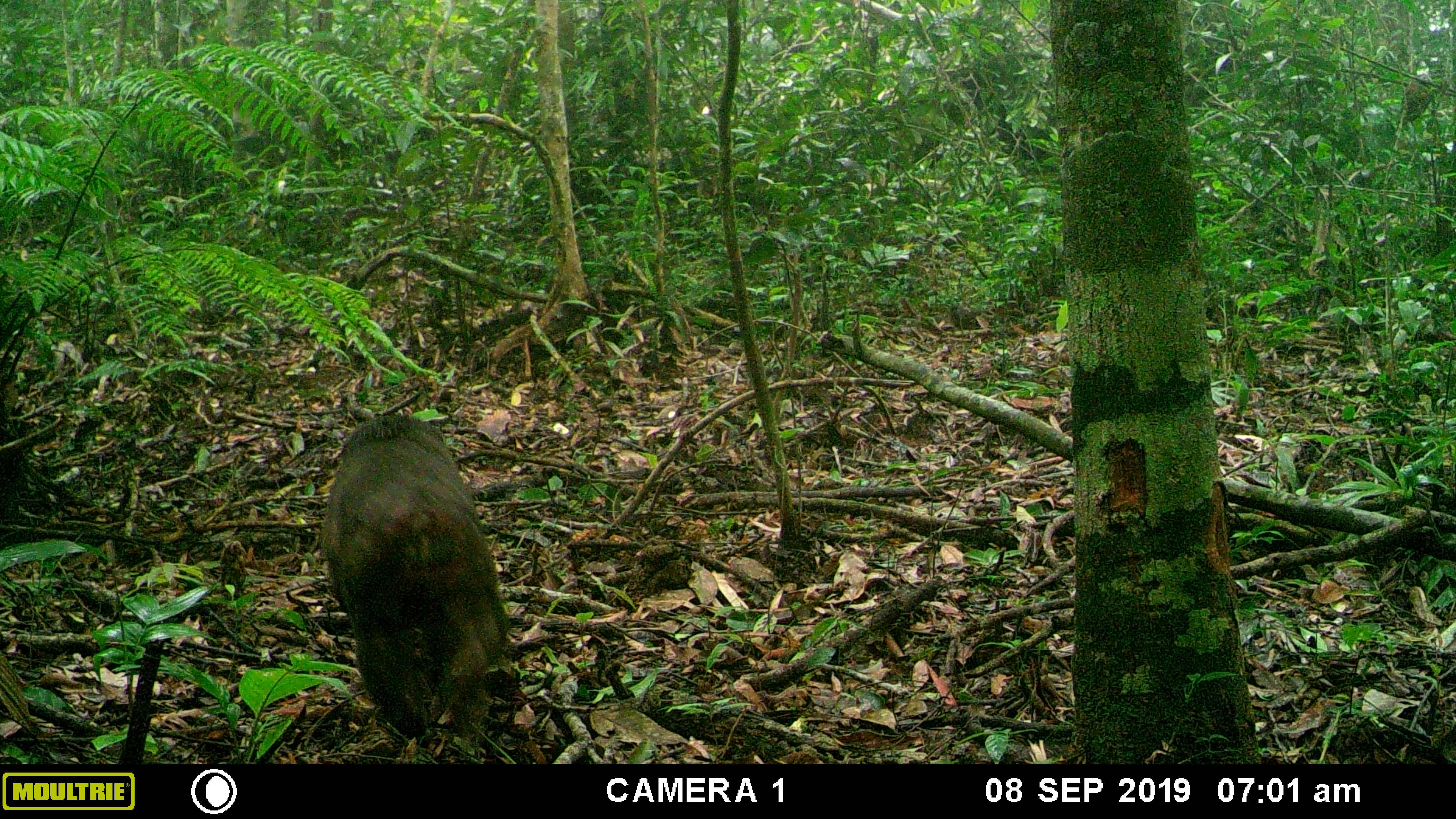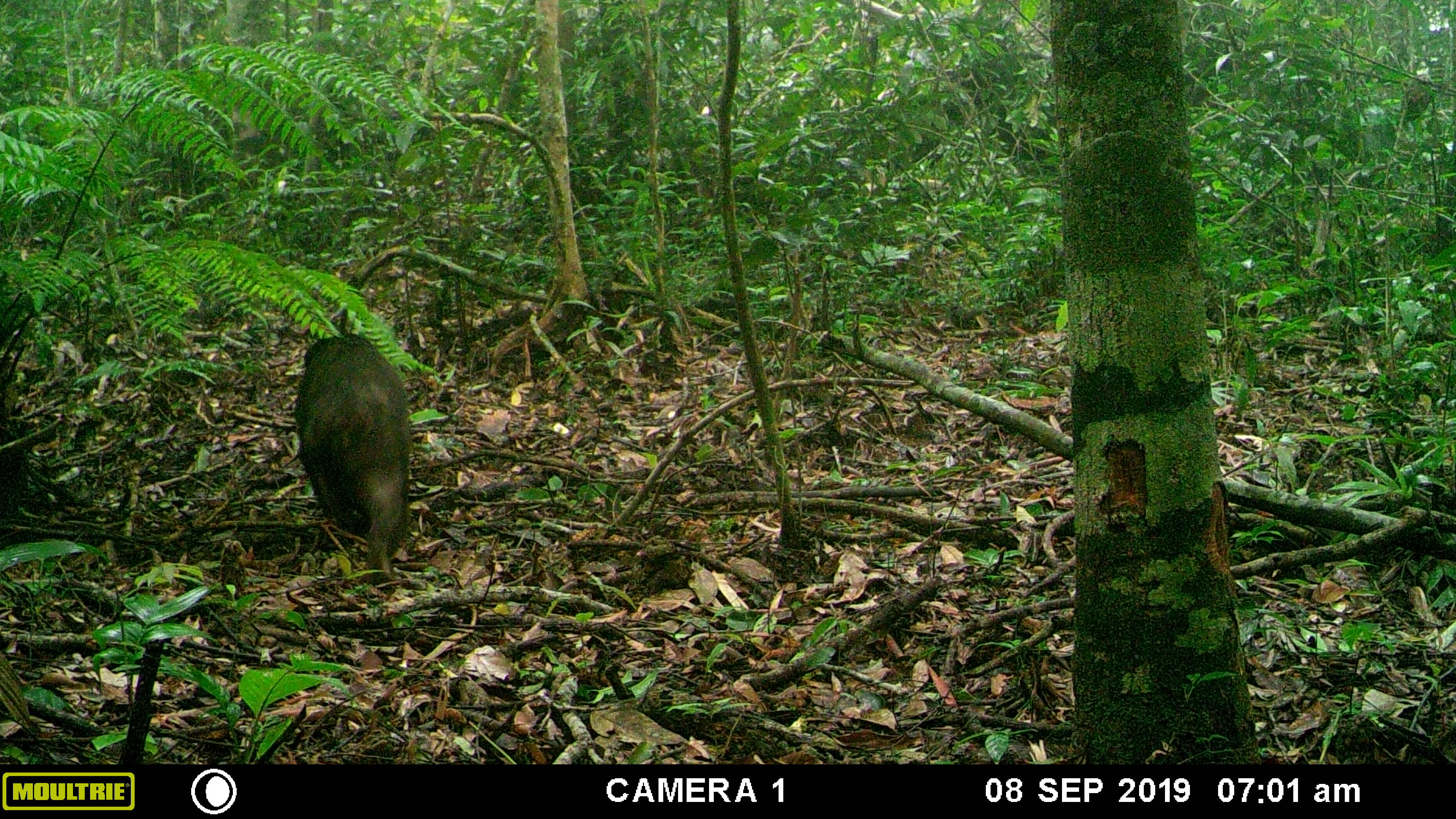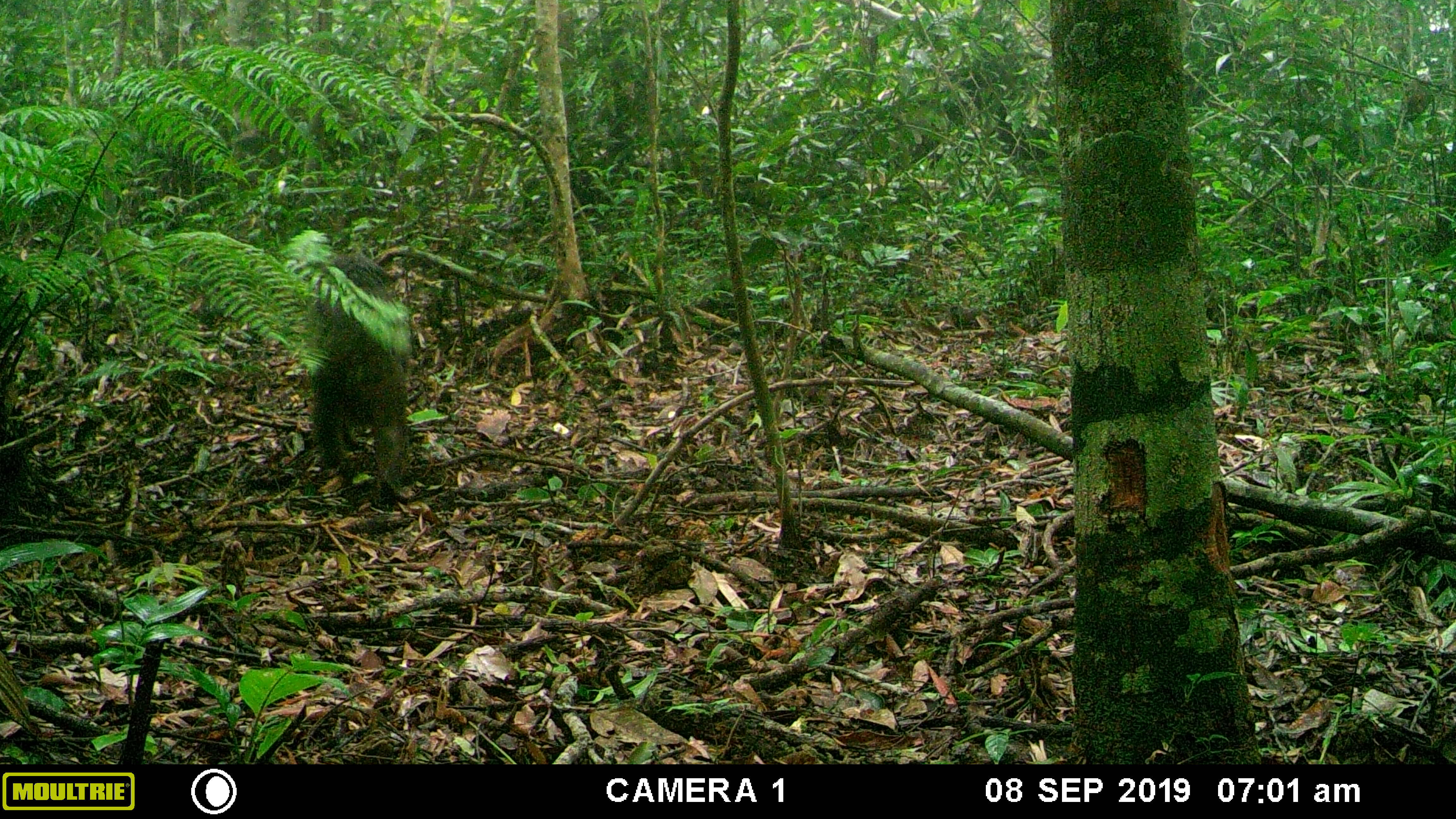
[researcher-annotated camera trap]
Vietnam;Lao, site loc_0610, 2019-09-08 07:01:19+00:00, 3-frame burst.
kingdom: Animalia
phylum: Chordata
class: Mammalia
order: Primates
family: Cercopithecidae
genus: Macaca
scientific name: Macaca arctoides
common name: stump-tailed macaque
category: stump tailed macaque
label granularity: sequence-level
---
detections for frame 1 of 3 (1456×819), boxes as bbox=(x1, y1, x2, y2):
stump tailed macaque: bbox=(319, 414, 510, 753)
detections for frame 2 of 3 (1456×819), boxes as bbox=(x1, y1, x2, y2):
stump tailed macaque: bbox=(294, 334, 410, 580)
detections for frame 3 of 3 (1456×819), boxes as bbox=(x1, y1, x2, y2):
stump tailed macaque: bbox=(305, 257, 416, 501)